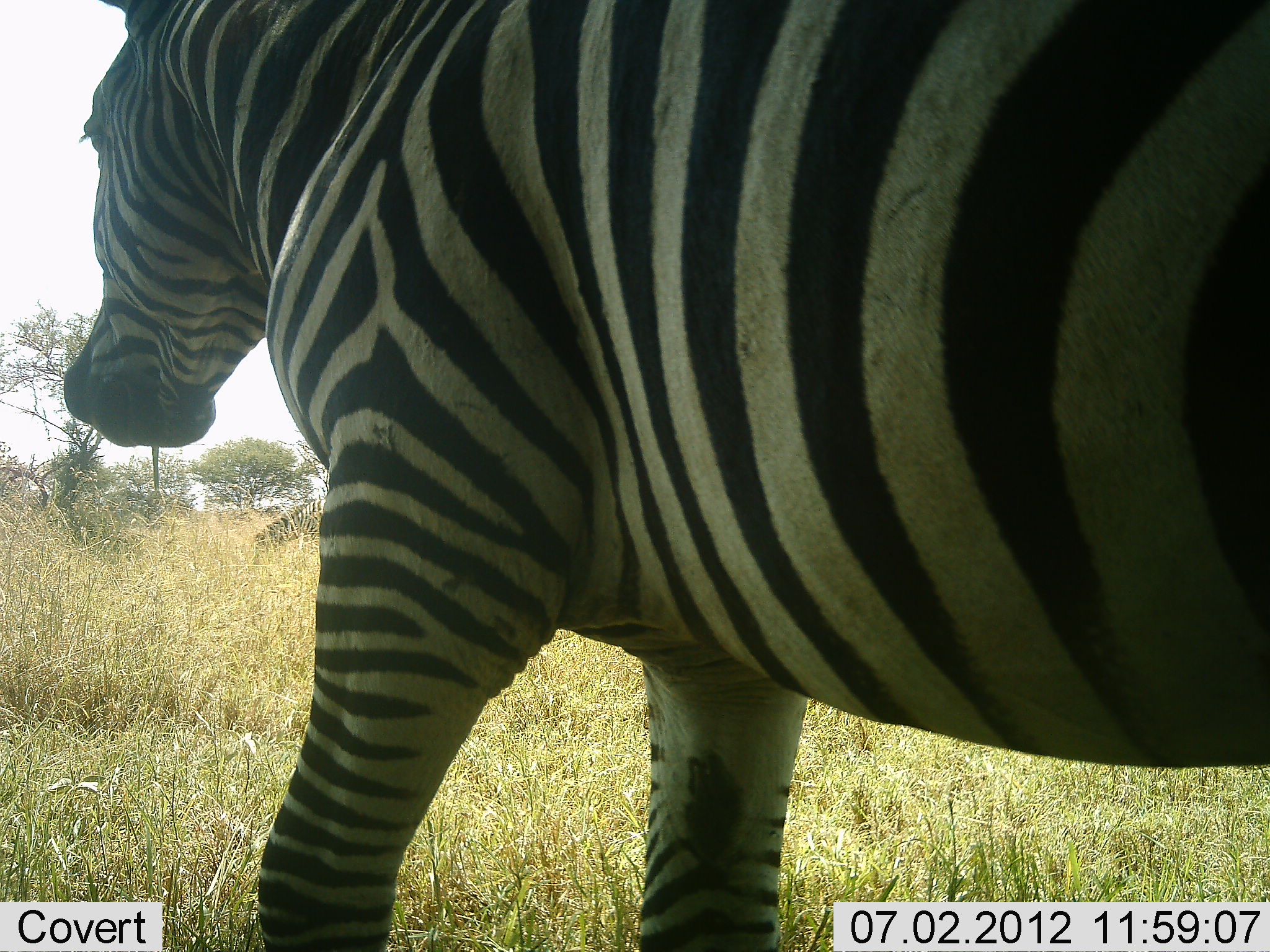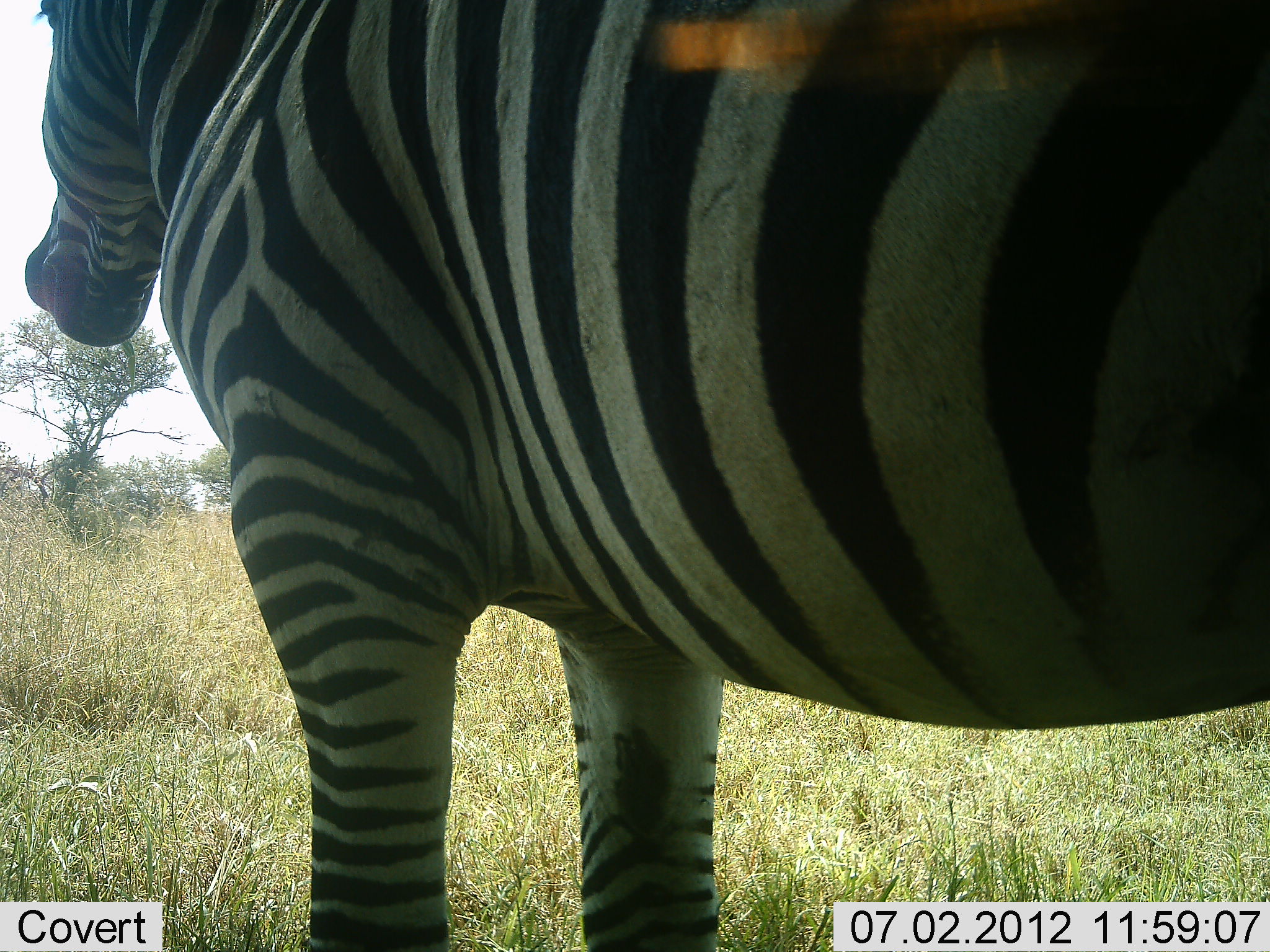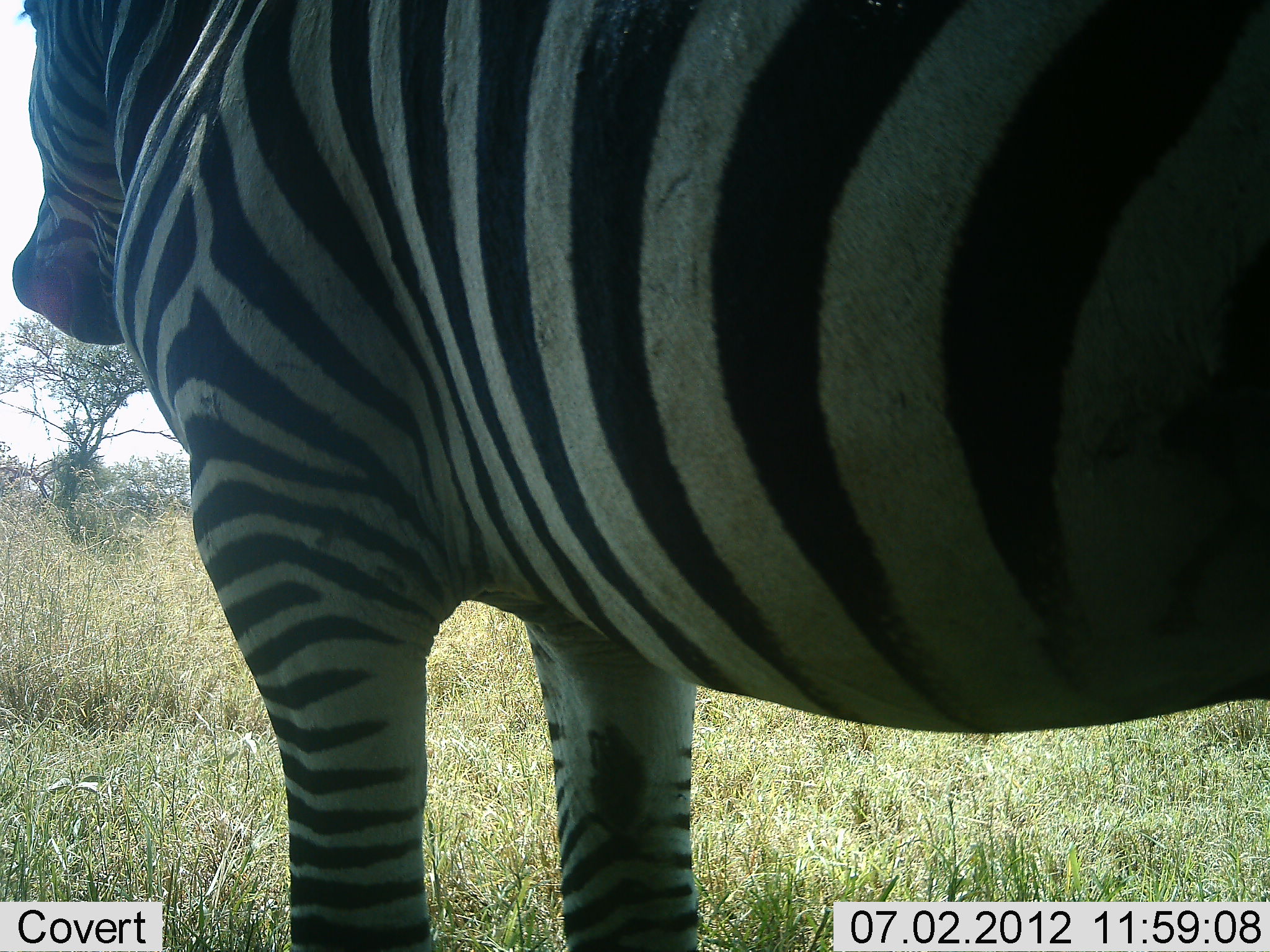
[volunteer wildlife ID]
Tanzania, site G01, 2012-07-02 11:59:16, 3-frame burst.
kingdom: Animalia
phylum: Chordata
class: Mammalia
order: Perissodactyla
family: Equidae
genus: Equus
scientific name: Equus quagga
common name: plains zebra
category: zebra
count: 1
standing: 90%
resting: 0%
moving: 20%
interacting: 0%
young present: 0%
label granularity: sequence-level